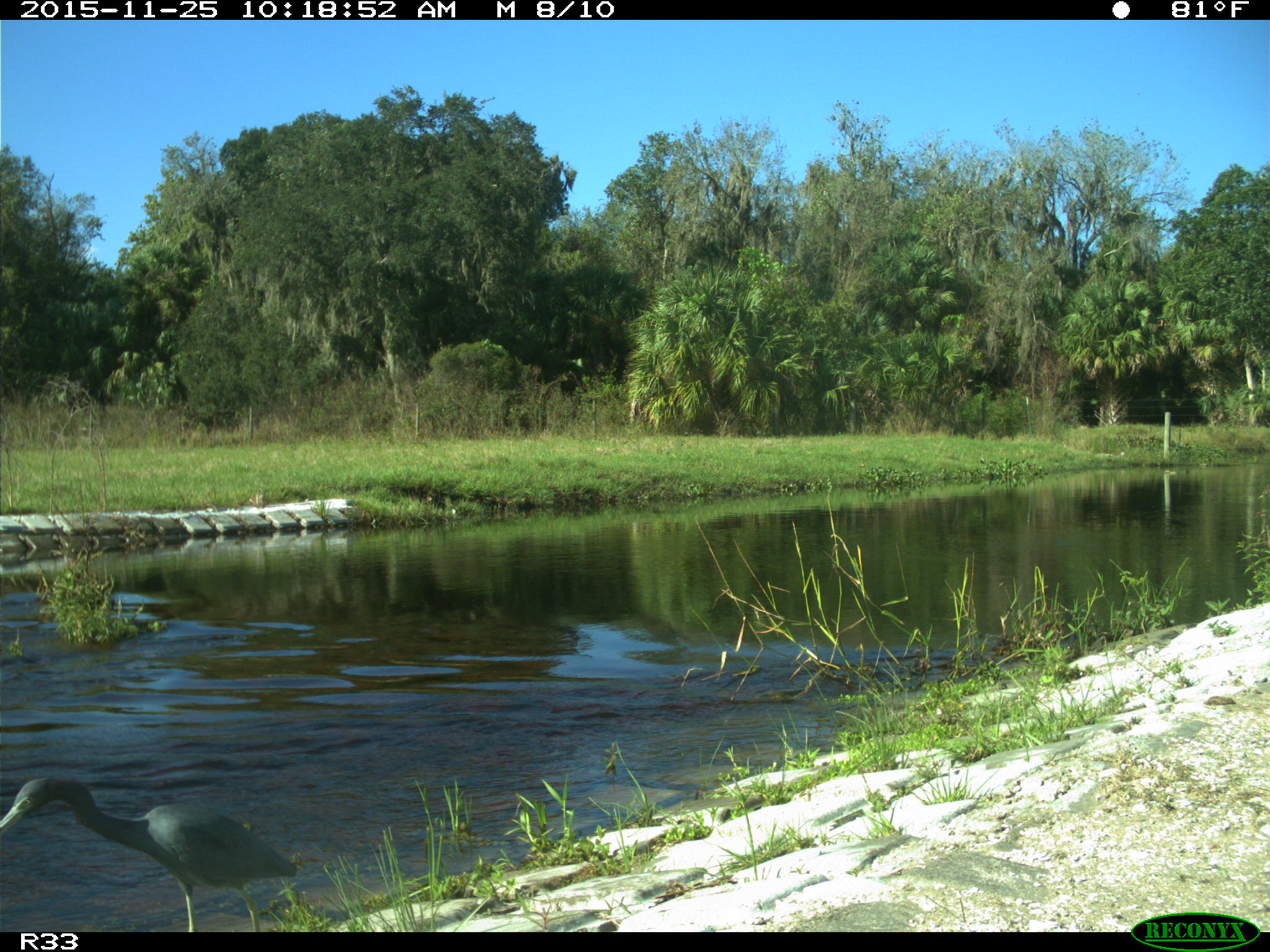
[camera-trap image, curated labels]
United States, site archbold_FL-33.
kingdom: Animalia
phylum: Chordata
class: Aves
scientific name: Aves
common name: birds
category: unidentified bird